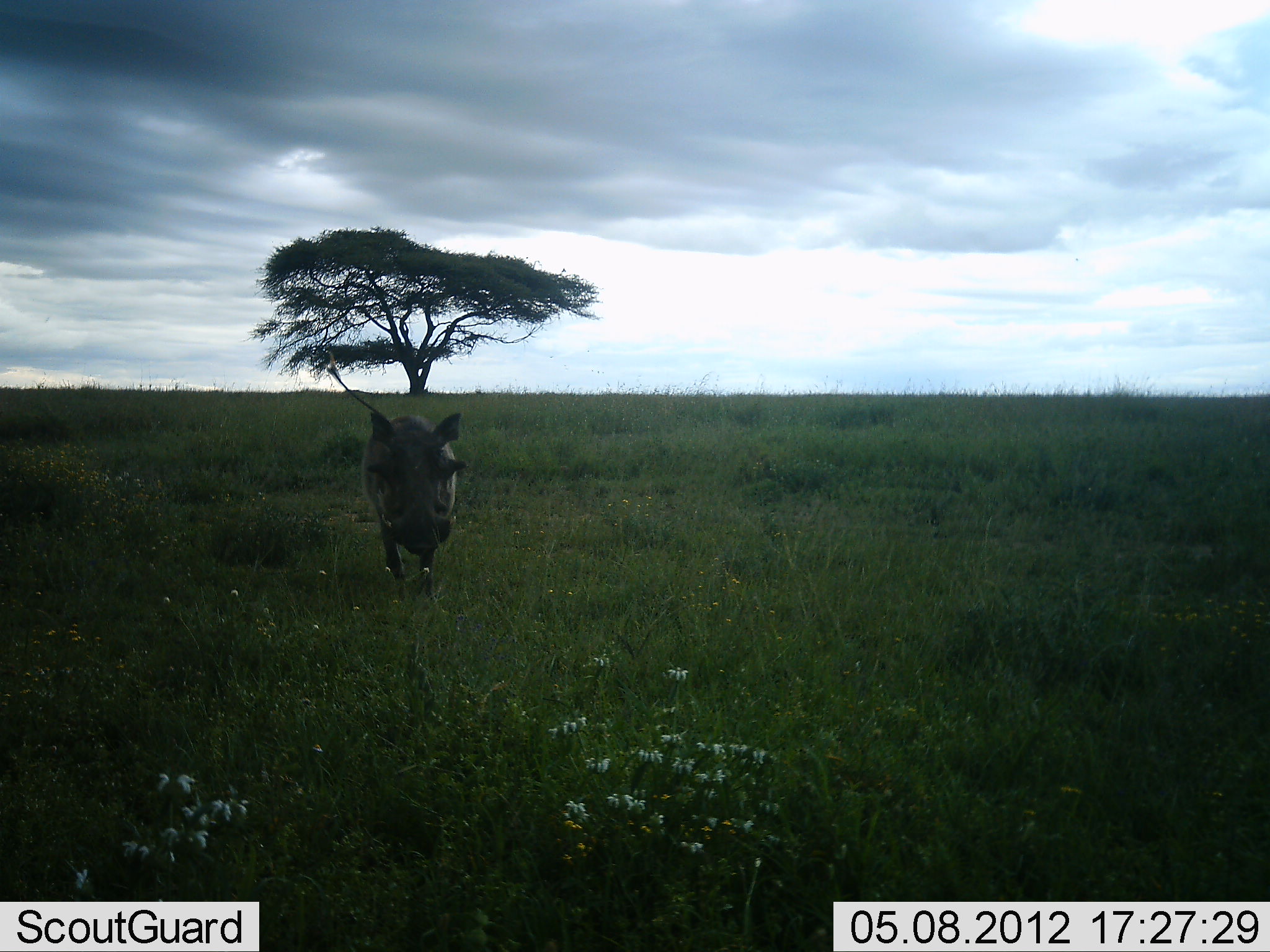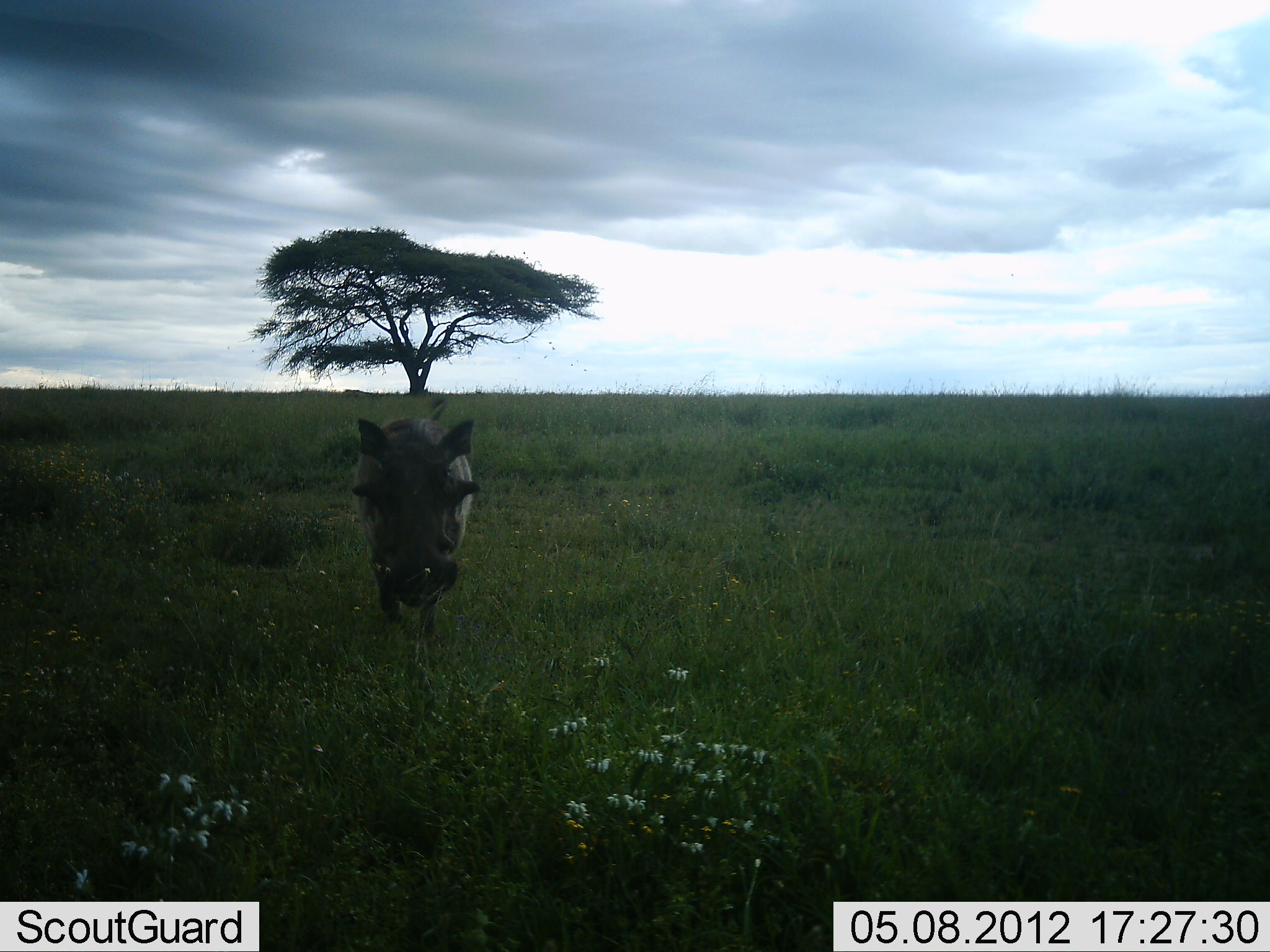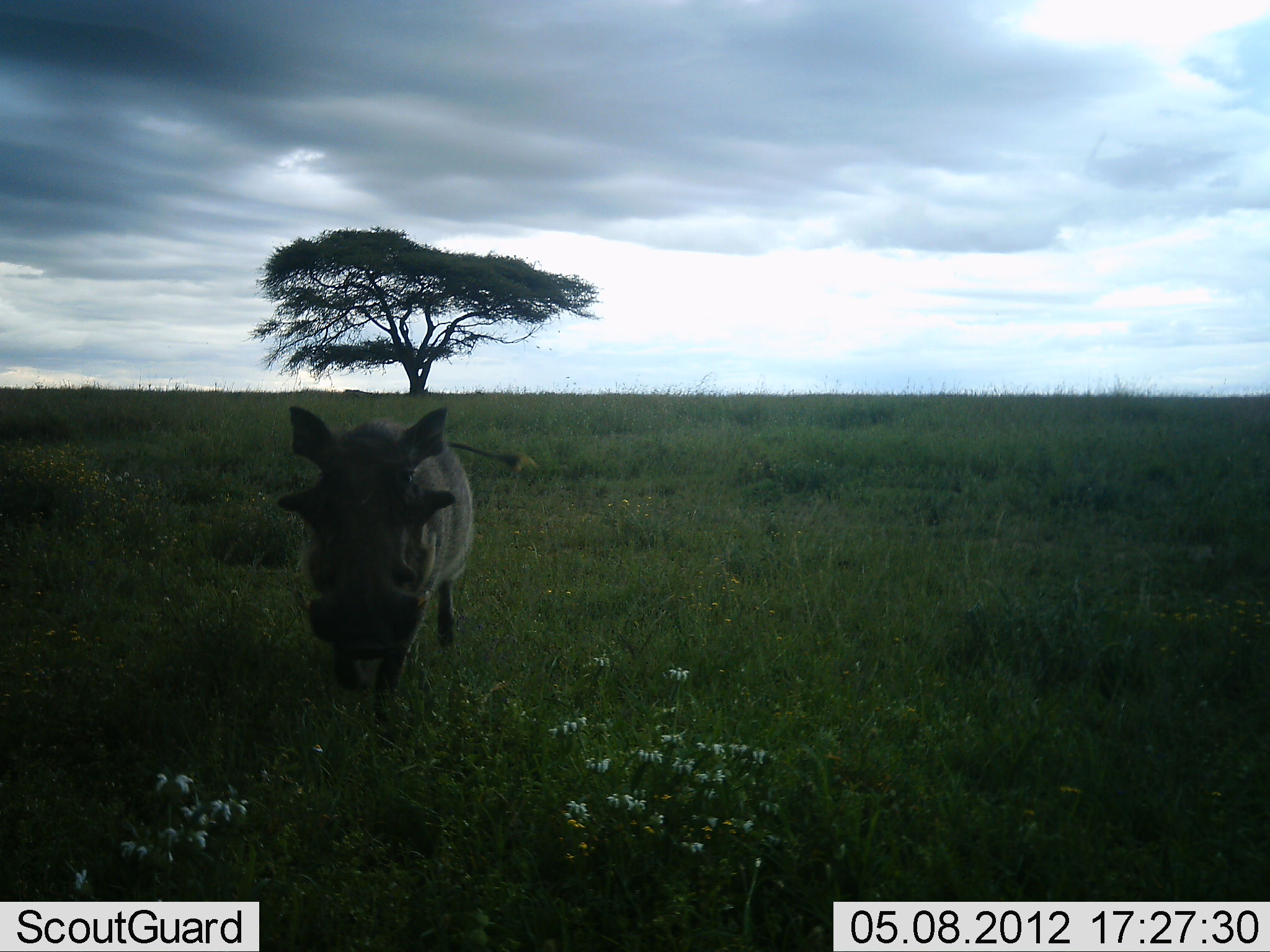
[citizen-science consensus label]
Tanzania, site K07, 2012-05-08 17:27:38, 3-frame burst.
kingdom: Animalia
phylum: Chordata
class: Mammalia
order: Artiodactyla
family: Suidae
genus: Phacochoerus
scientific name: Phacochoerus africanus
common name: warthog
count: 1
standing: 0%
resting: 0%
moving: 100%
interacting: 0%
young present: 0%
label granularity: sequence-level